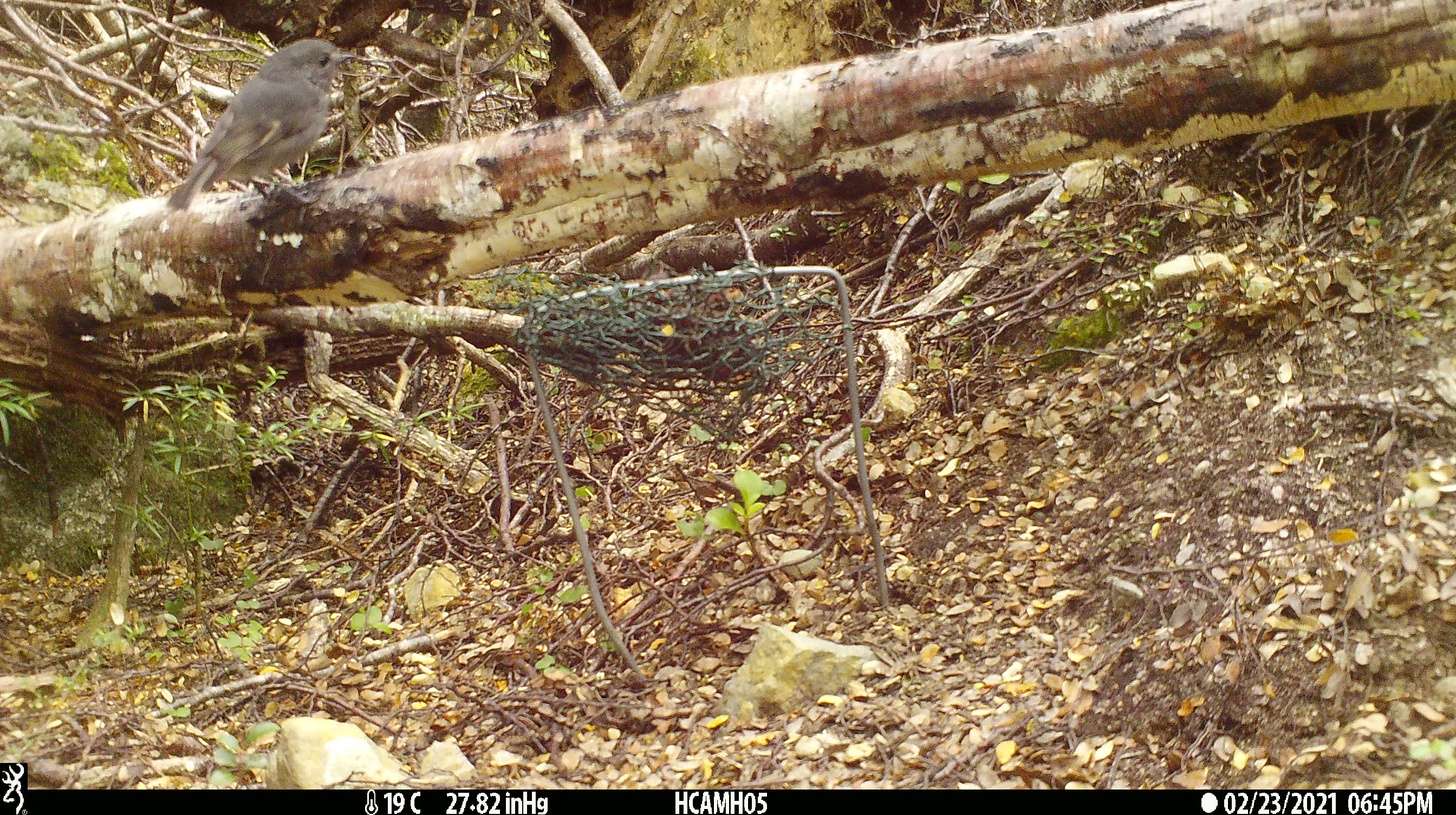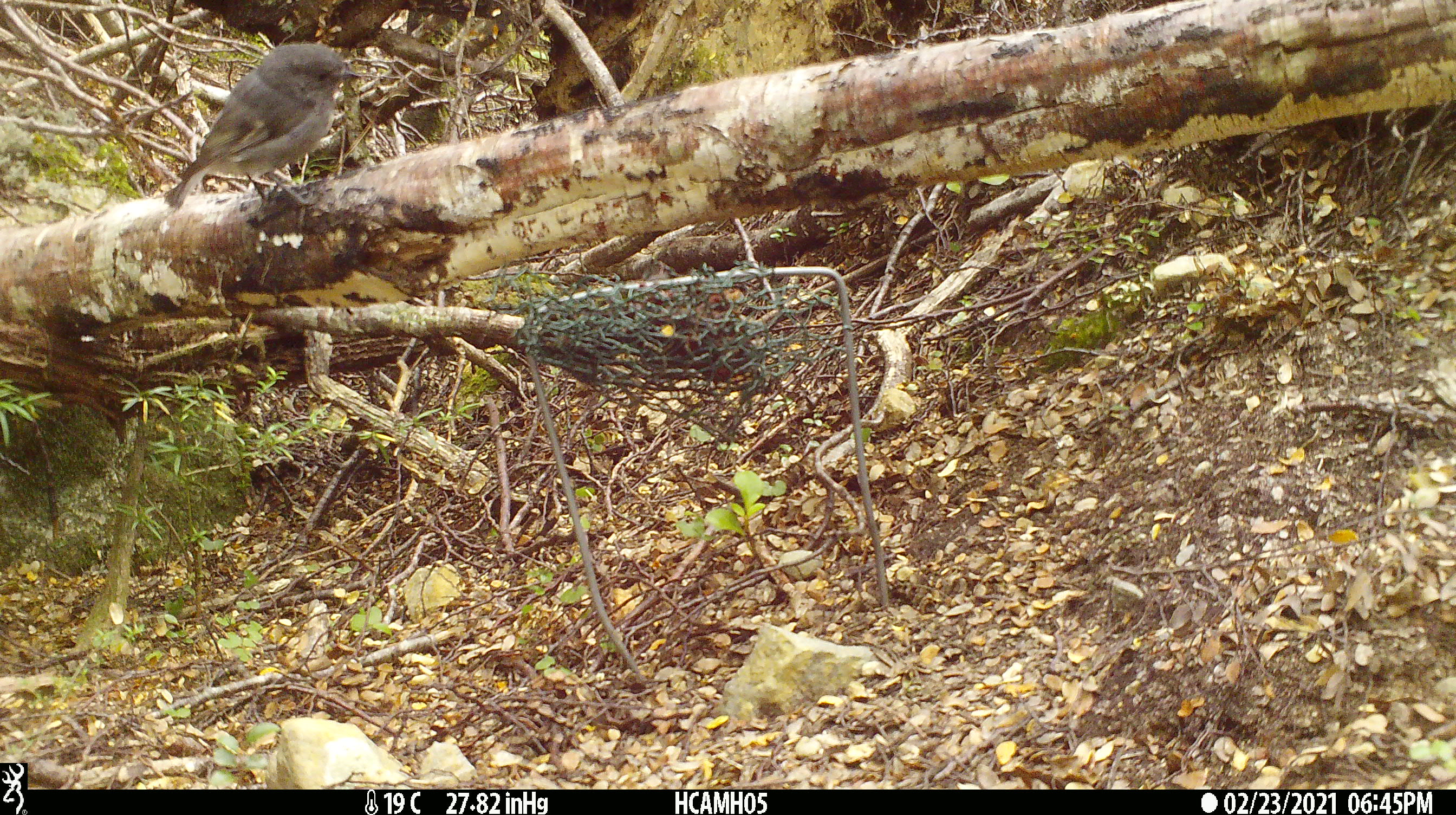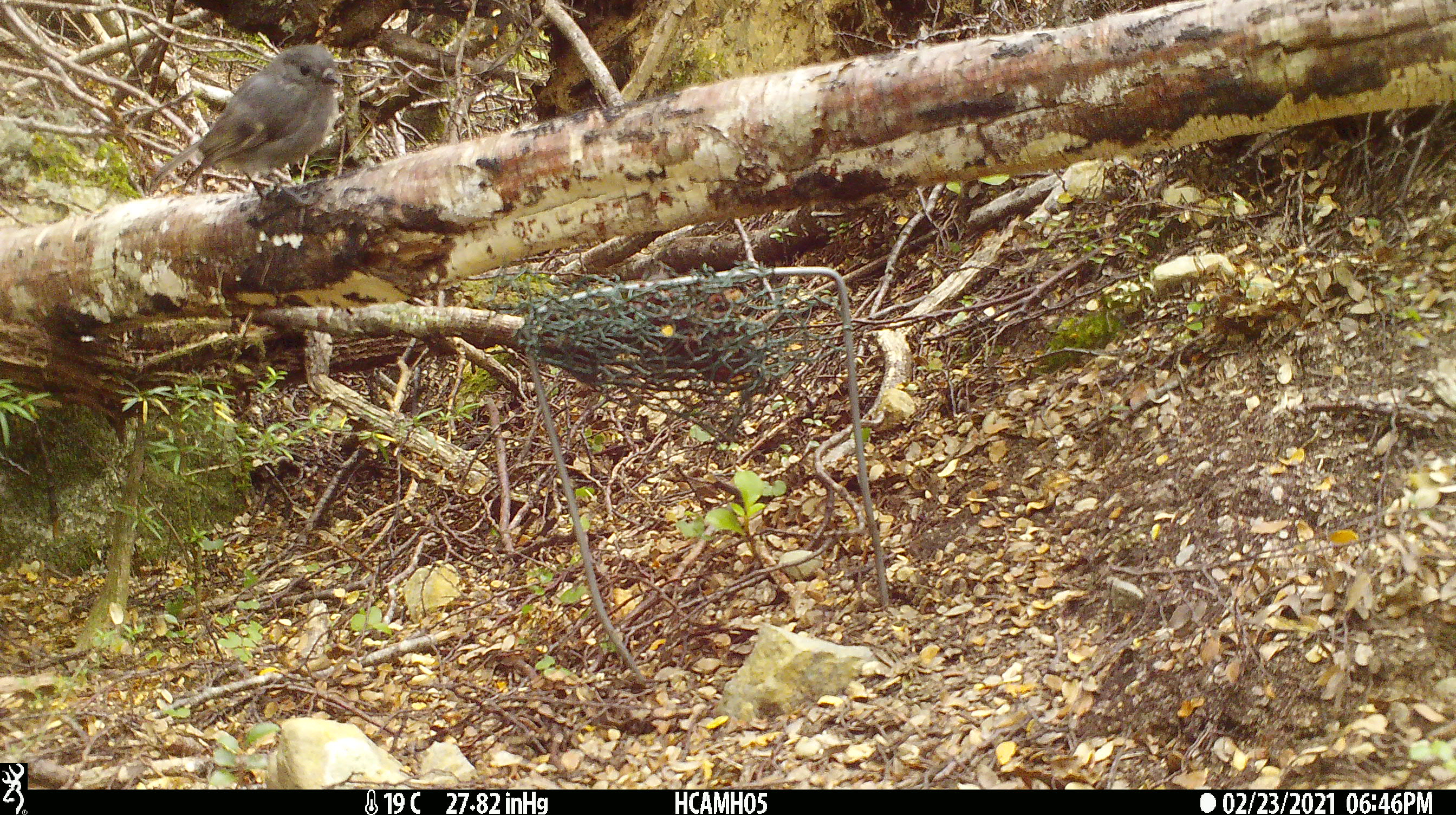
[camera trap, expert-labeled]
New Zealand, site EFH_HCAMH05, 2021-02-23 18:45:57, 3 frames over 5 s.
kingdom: Animalia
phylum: Chordata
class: Aves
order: Passeriformes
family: Petroicidae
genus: Petroica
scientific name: Petroica australis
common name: new zealand robin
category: robin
Robin (new zealand robin) (Petroica australis).